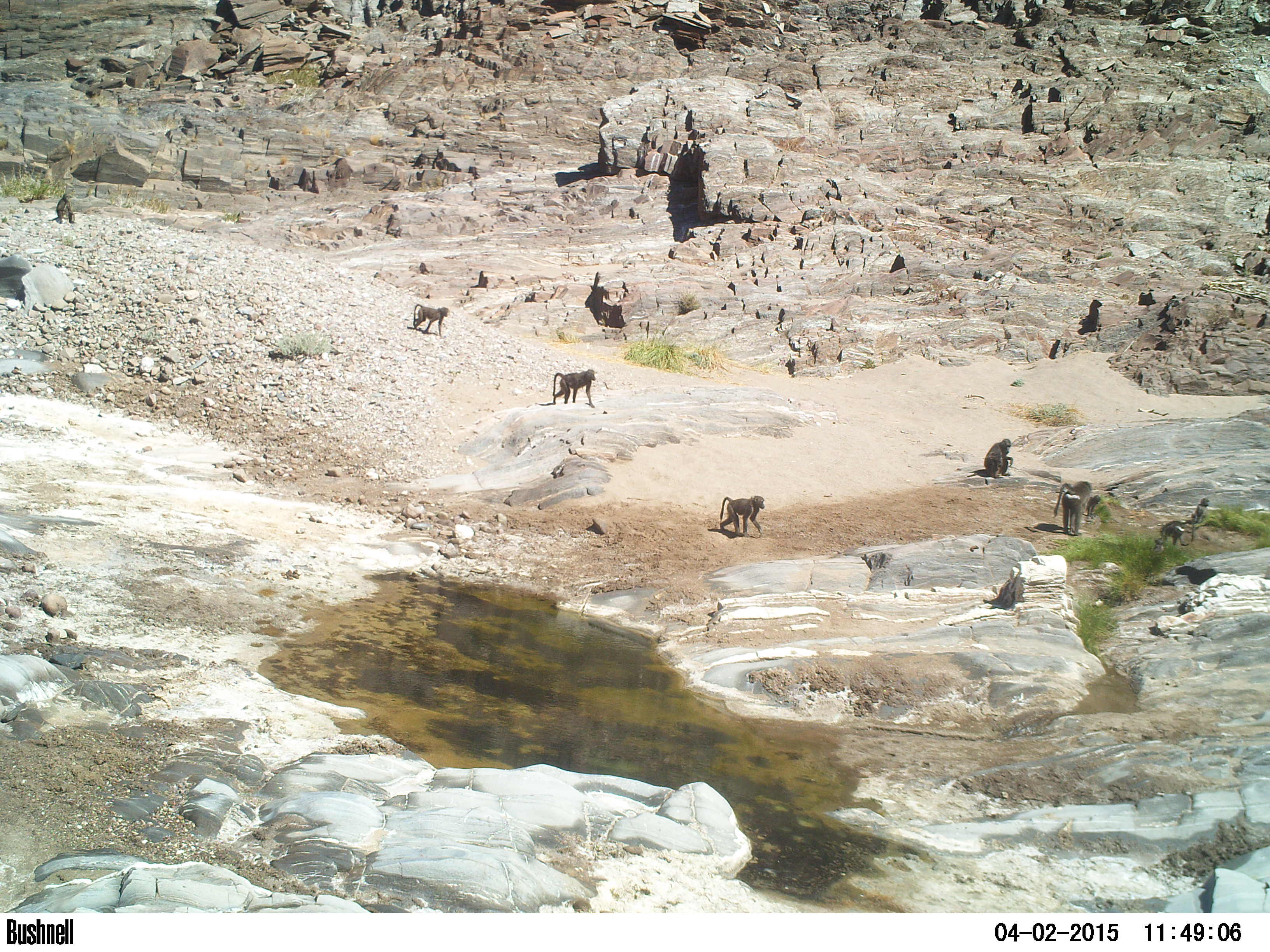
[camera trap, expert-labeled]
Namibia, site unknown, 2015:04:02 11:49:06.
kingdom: Animalia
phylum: Chordata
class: Mammalia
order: Primates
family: Cercopithecidae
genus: Papio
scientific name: Papio anubis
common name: olive baboon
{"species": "Papio anubis (olive baboon)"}